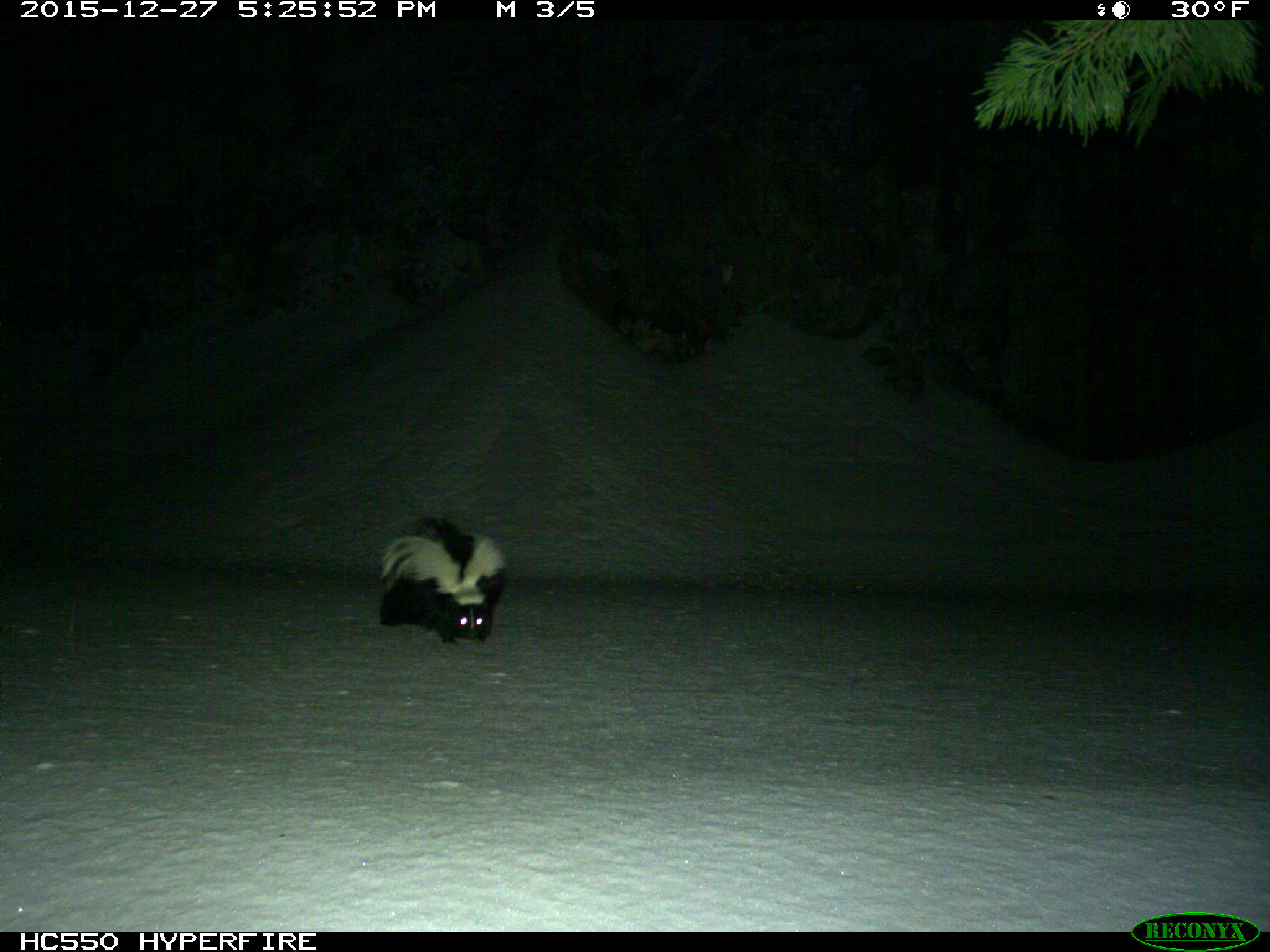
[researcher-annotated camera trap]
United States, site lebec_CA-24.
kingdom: Animalia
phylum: Chordata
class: Mammalia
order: Carnivora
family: Mephitidae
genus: Mephitis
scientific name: Mephitis mephitis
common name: striped skunk